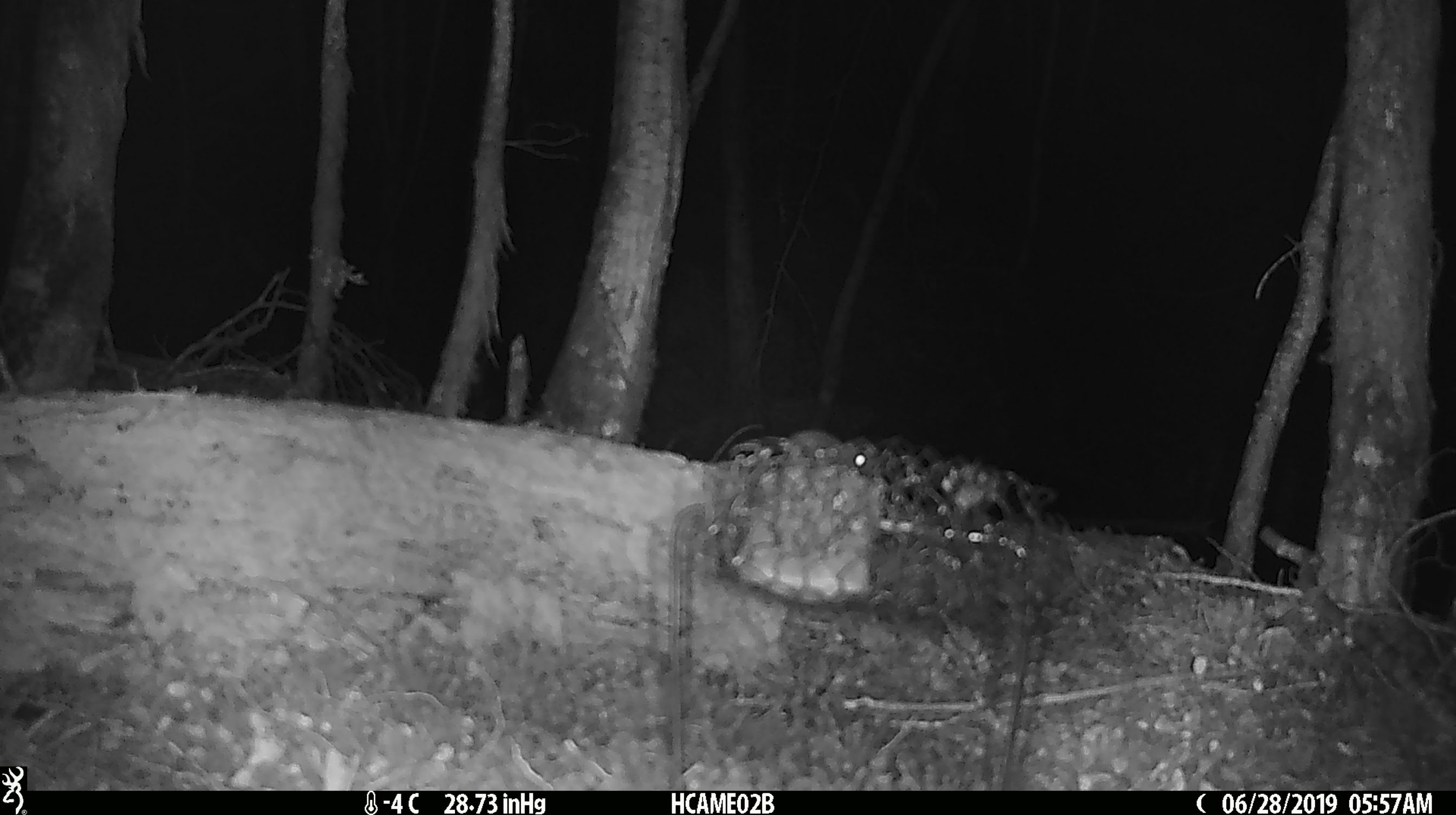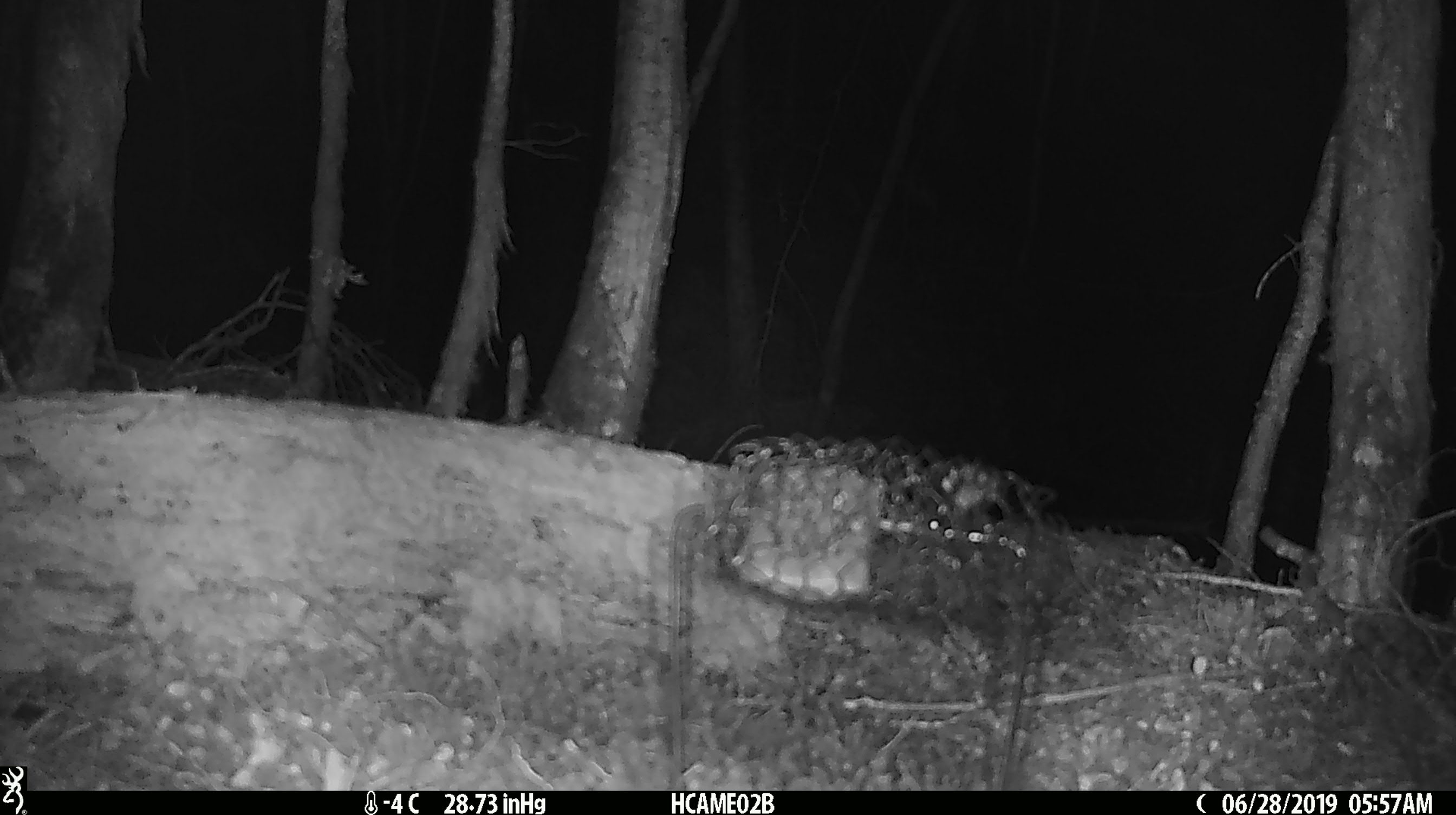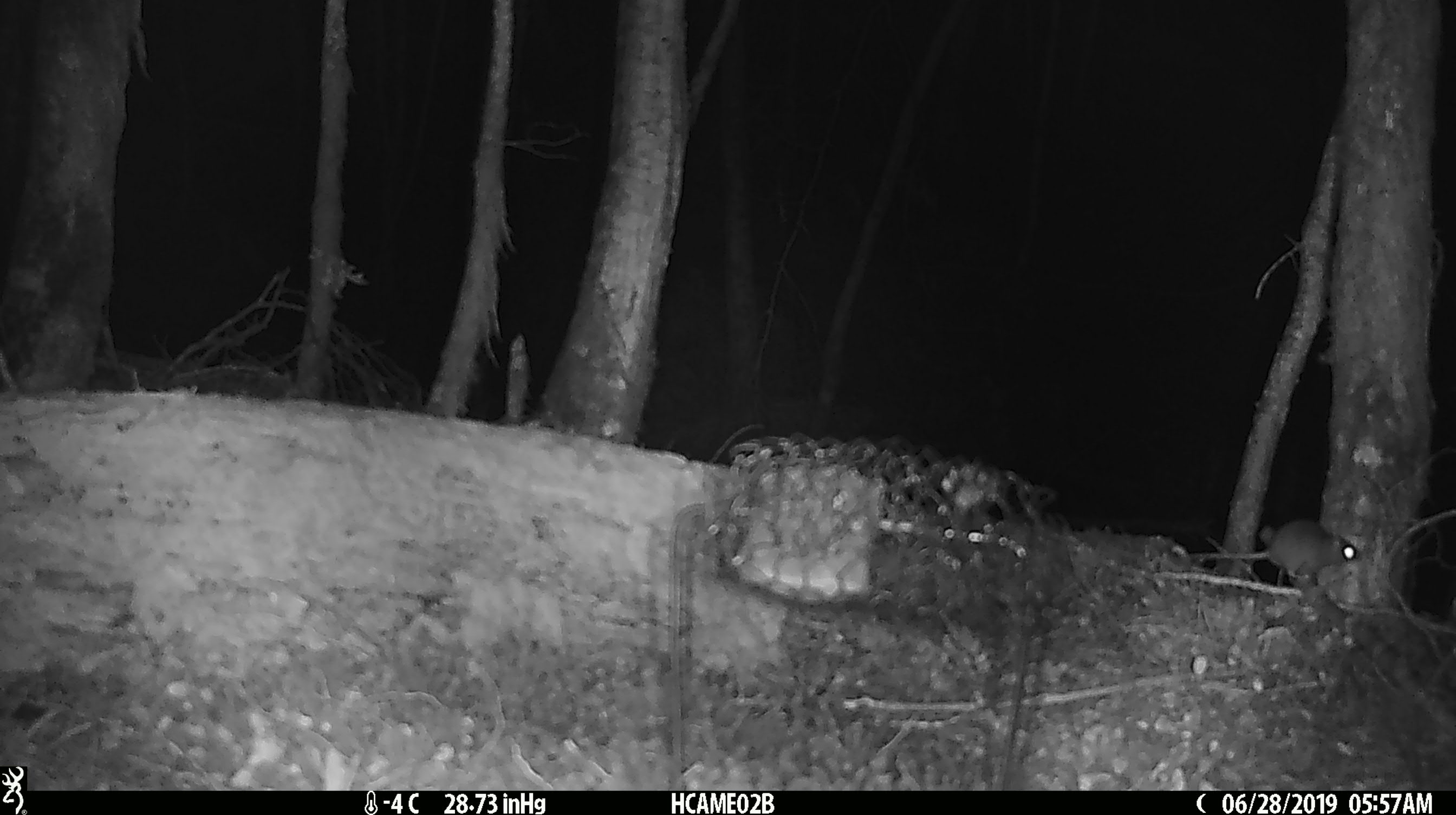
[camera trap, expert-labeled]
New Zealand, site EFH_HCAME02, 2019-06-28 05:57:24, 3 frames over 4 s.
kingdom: Animalia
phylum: Chordata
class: Mammalia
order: Rodentia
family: Muridae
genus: Mus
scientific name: Mus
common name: mouse